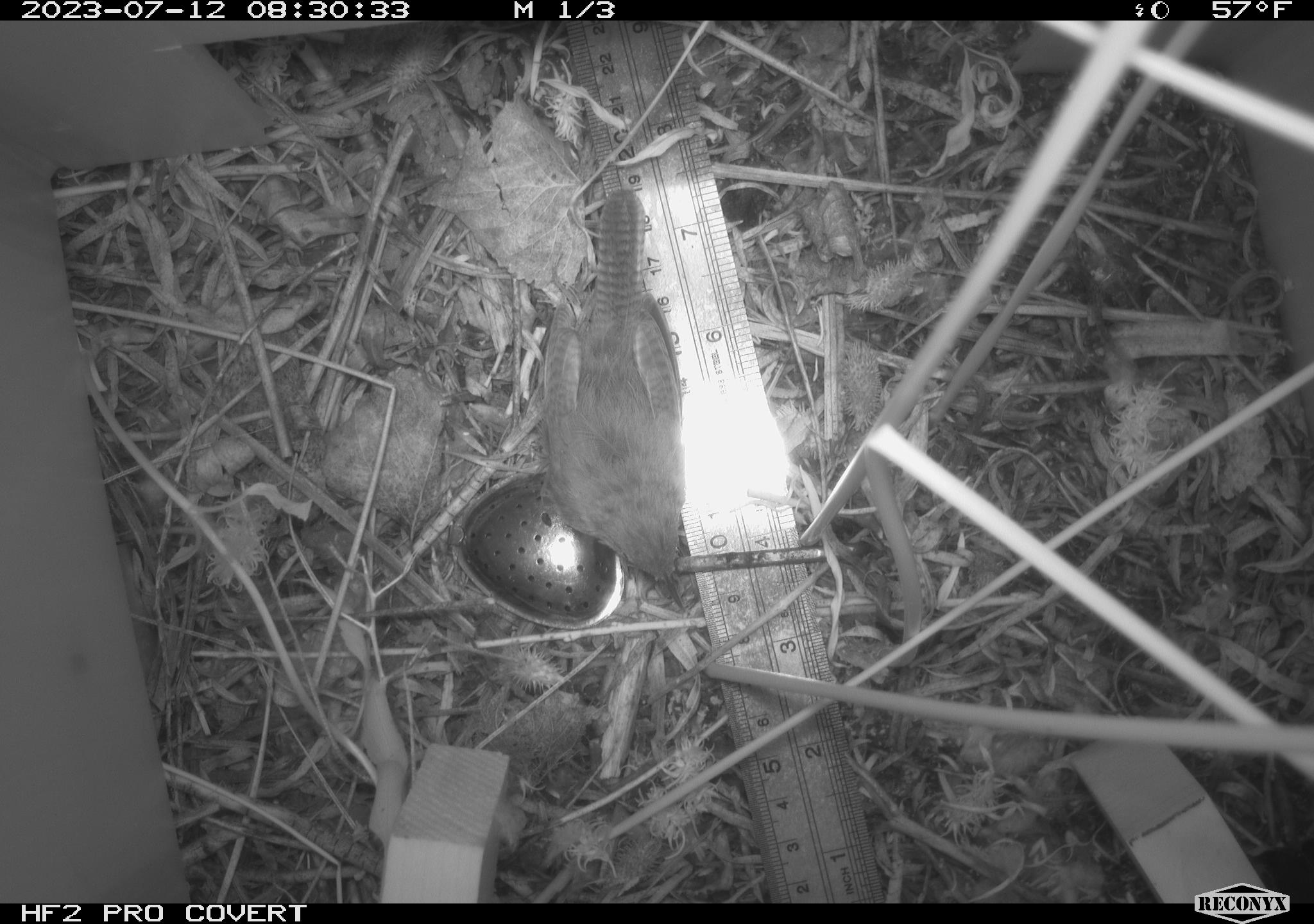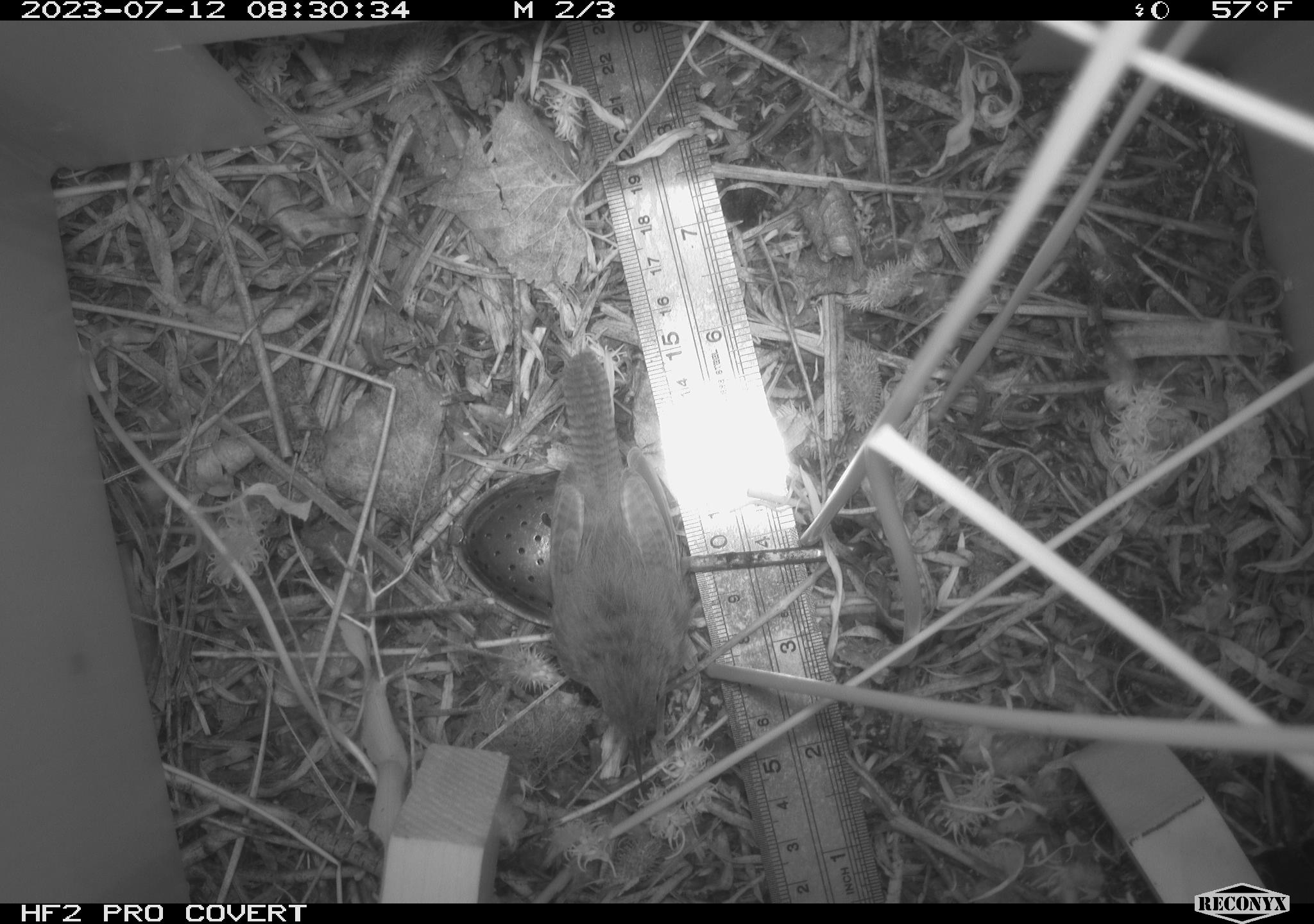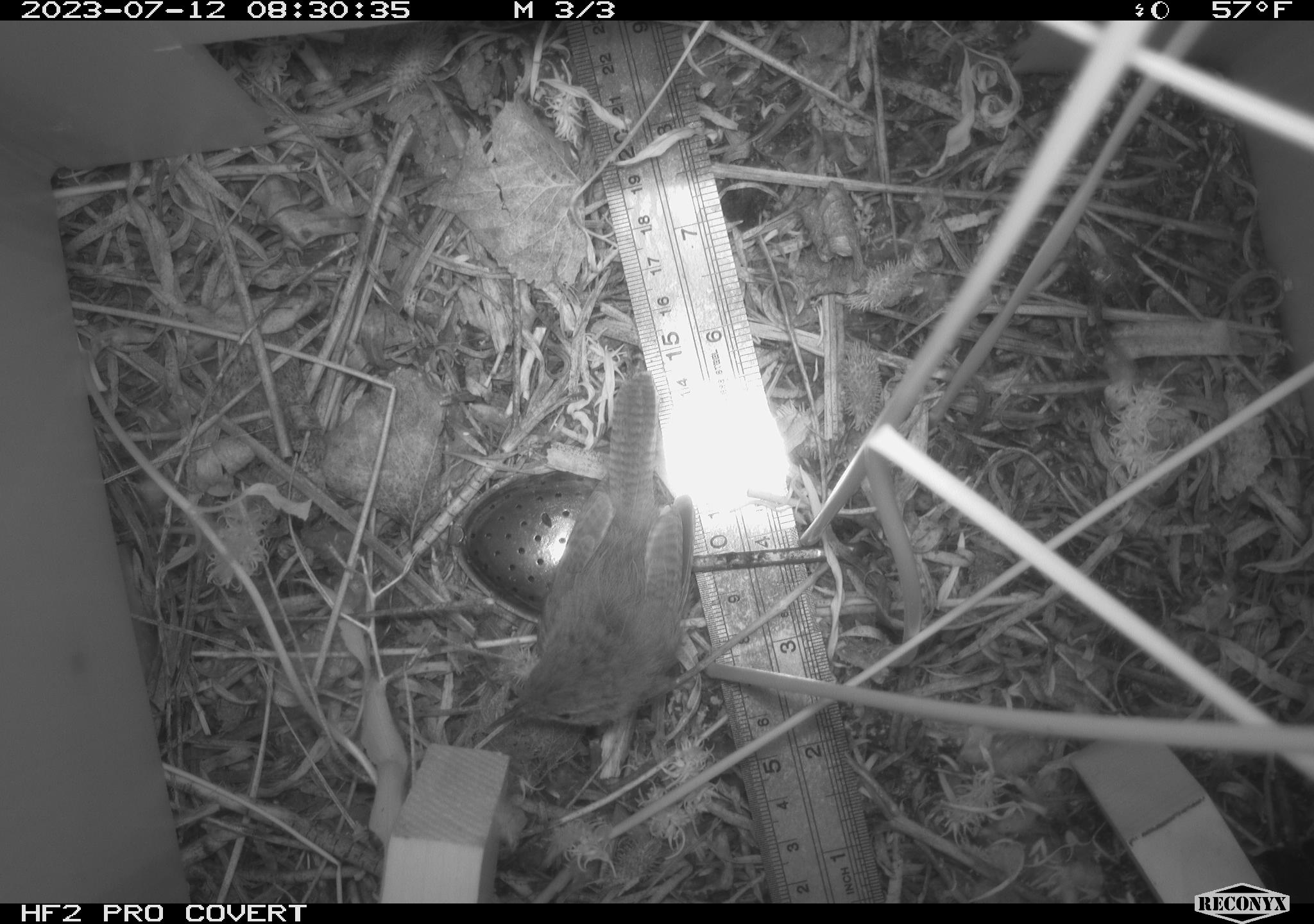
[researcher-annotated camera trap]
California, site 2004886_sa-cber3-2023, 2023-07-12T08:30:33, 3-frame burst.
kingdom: Animalia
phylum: Chordata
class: Aves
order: Passeriformes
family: Troglodytidae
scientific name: Troglodytidae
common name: wren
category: troglodytidae family